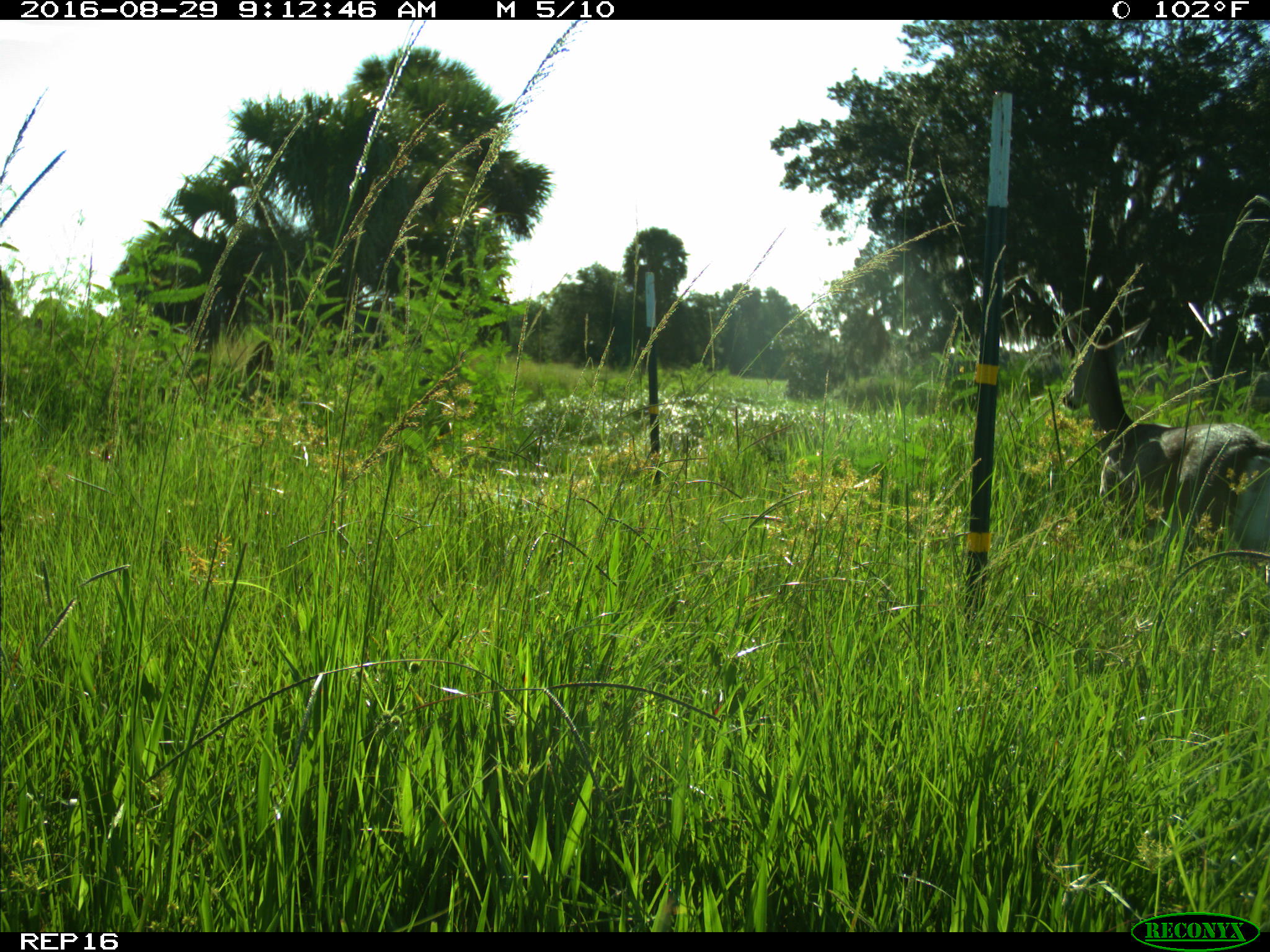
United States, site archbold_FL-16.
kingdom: Animalia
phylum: Chordata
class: Mammalia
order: Artiodactyla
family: Cervidae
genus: Odocoileus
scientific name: Odocoileus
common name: deer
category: unidentified deer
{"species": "unidentified deer (deer) (Odocoileus)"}